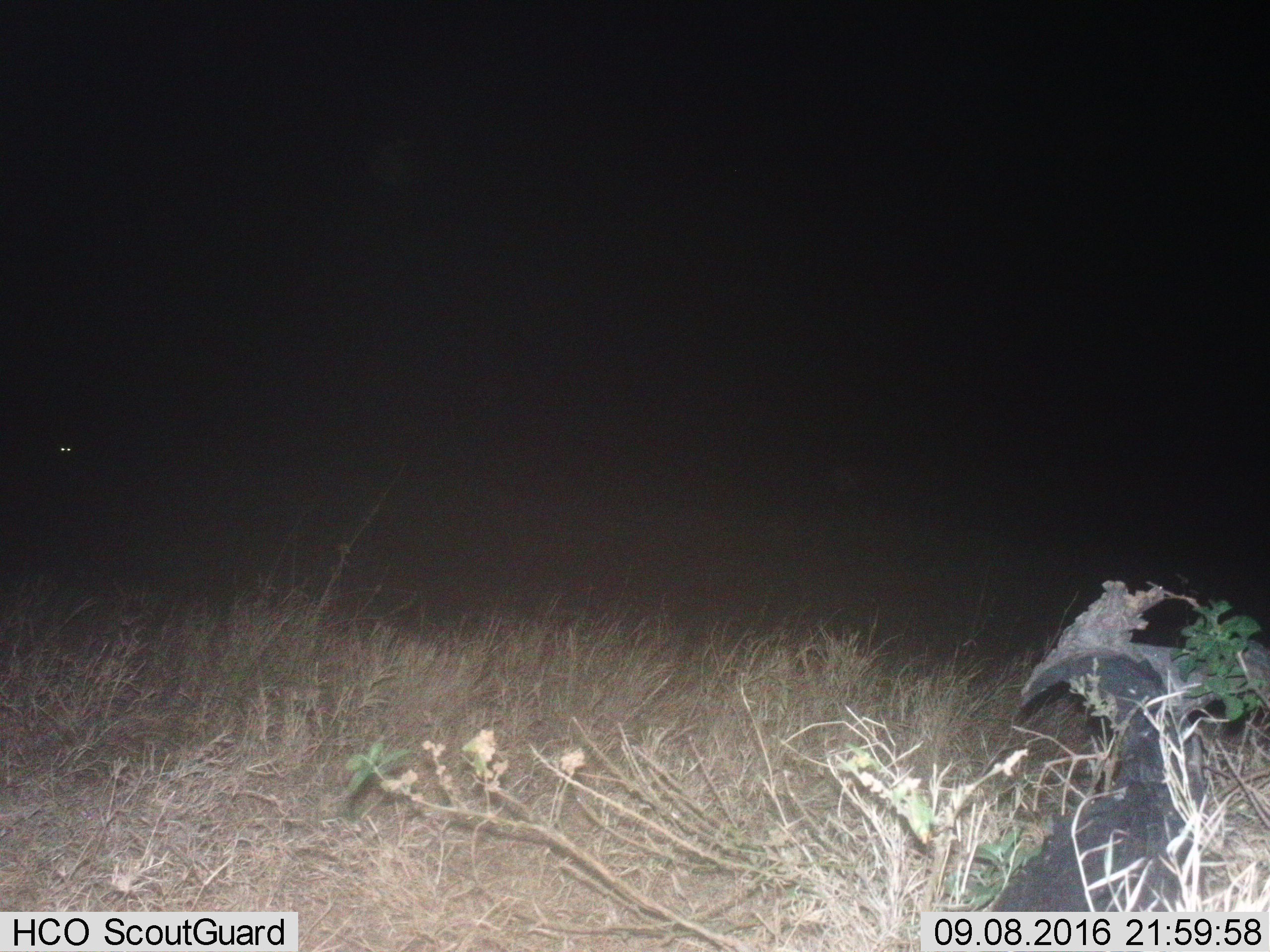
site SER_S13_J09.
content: unidentified animal